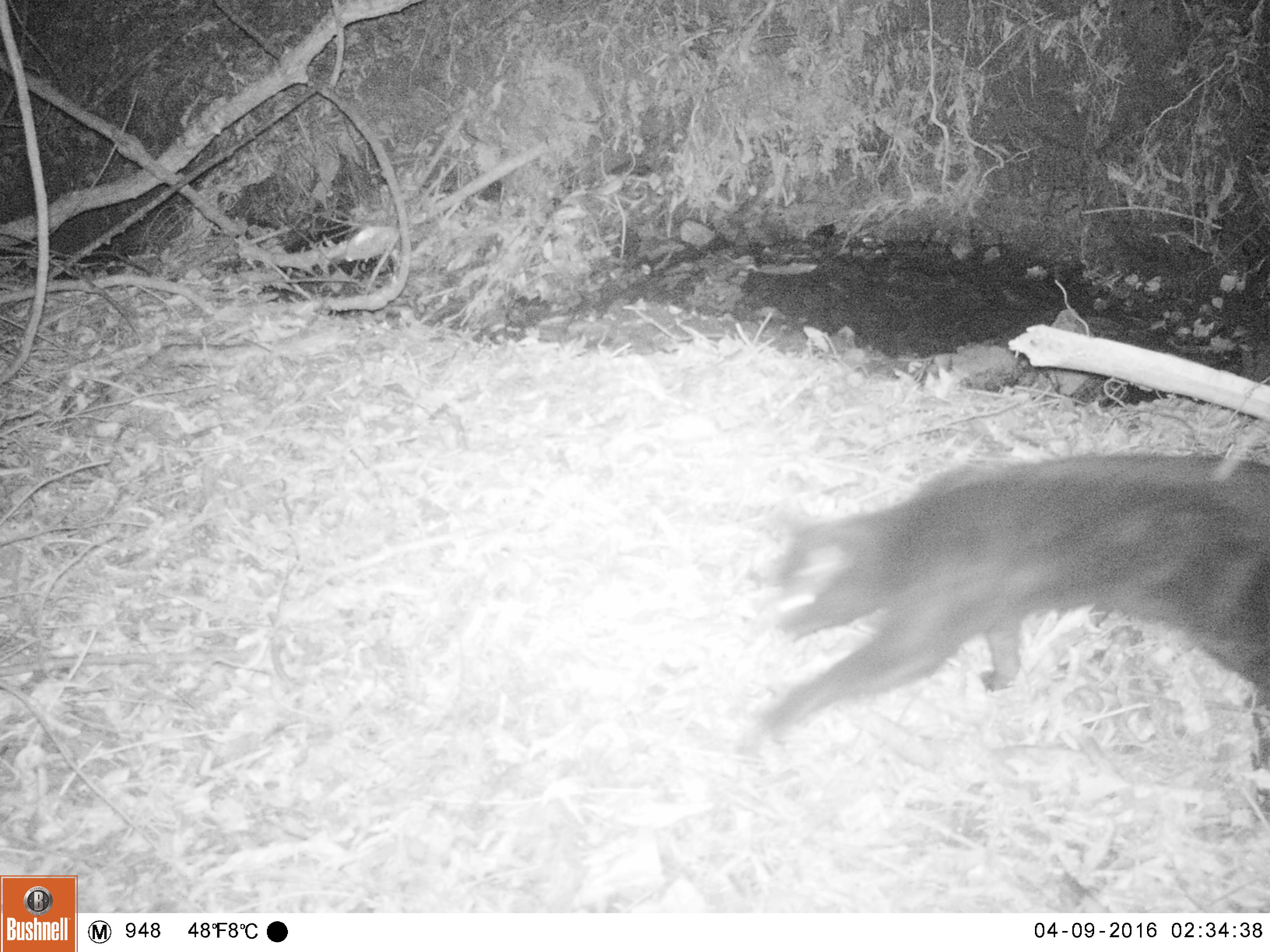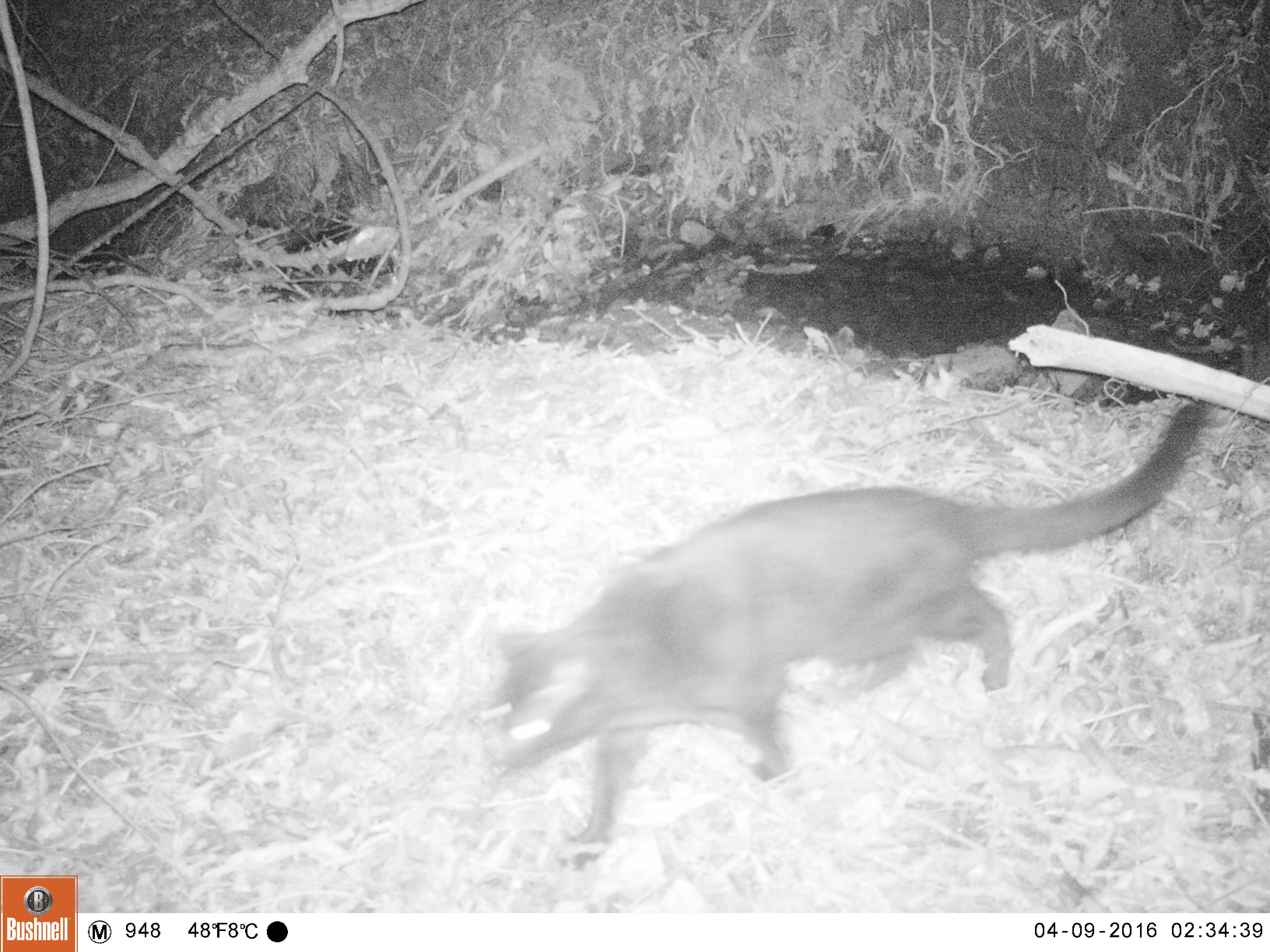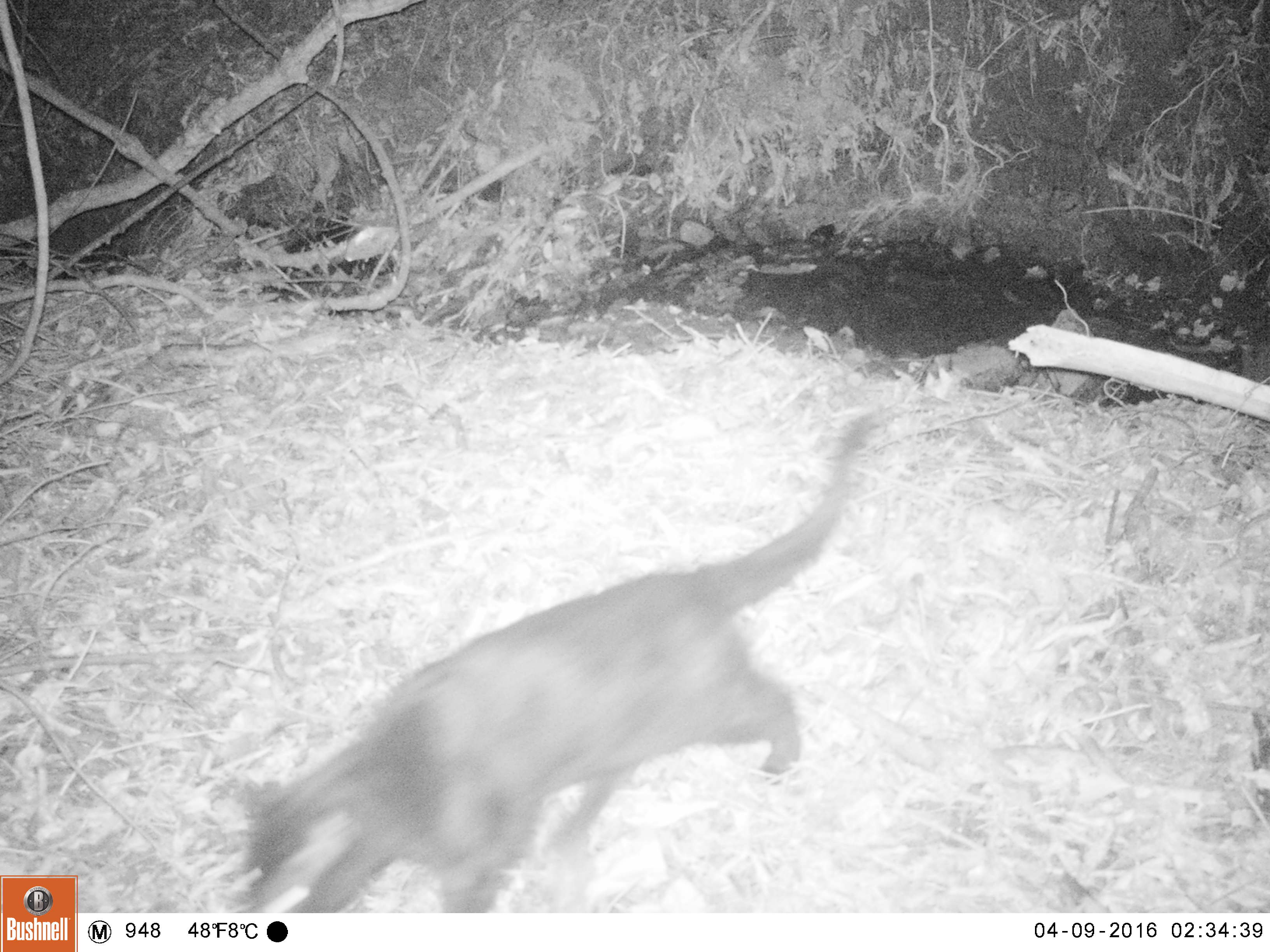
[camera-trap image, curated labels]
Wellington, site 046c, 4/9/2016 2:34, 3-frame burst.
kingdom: Animalia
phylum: Chordata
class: Mammalia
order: Carnivora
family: Felidae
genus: Felis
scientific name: Felis catus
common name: cat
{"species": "cat (Felis catus)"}